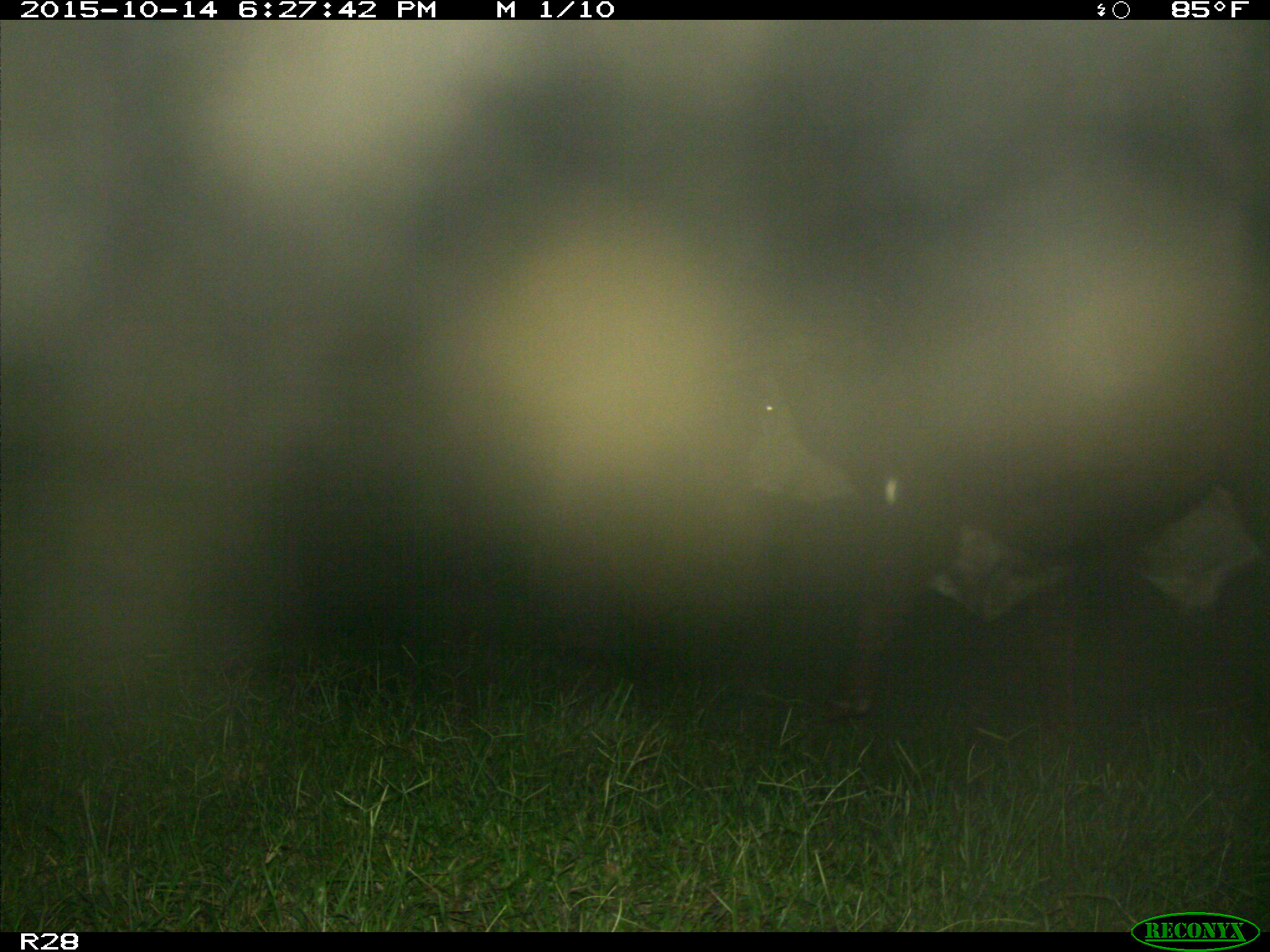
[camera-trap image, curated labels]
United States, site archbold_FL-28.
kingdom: Animalia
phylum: Chordata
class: Mammalia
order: Artiodactyla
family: Bovidae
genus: Bos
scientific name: Bos taurus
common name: domestic cow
Bos taurus (domestic cow).